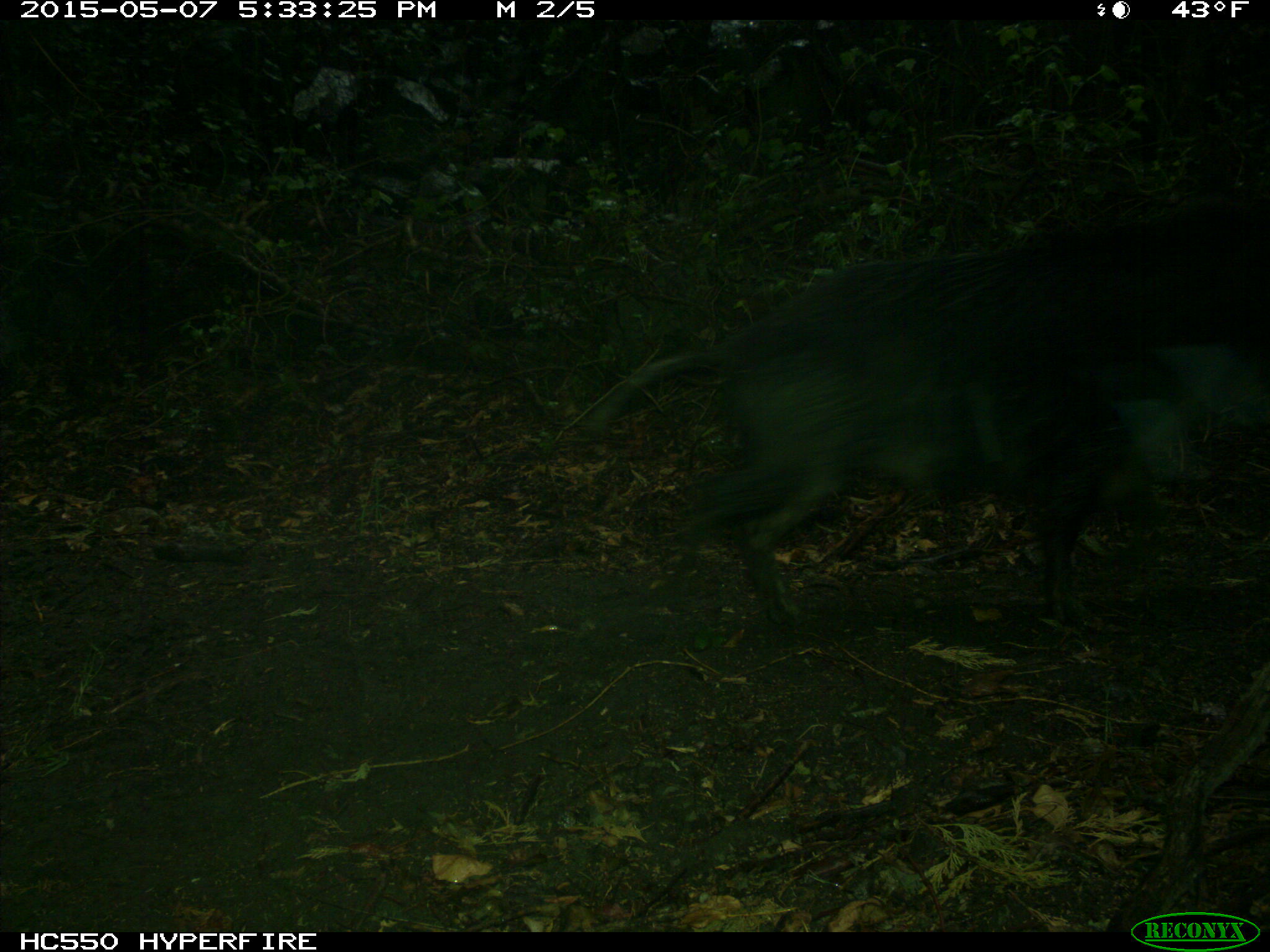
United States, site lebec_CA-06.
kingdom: Animalia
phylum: Chordata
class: Mammalia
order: Artiodactyla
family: Suidae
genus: Sus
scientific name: Sus scrofa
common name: wild boar